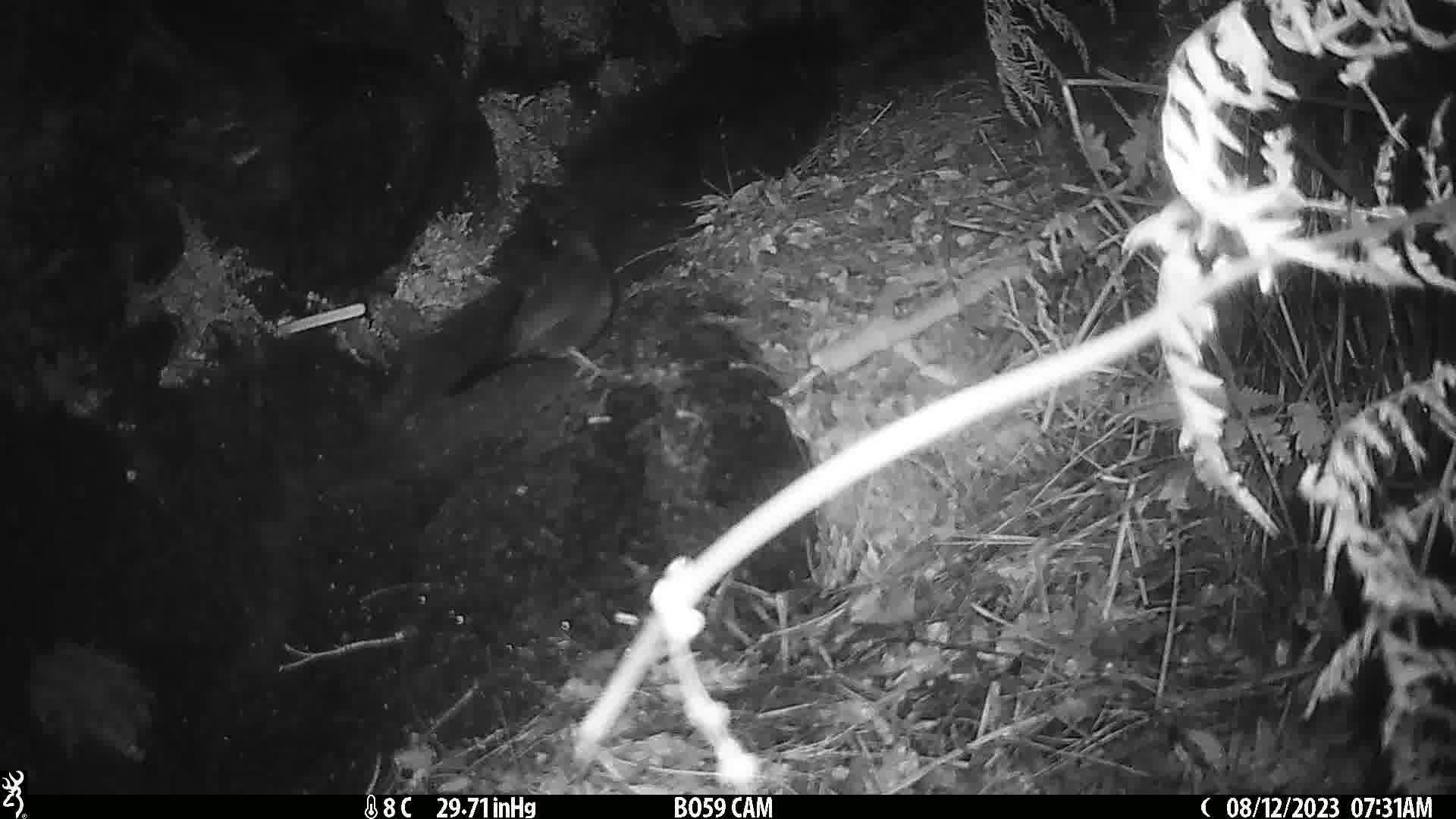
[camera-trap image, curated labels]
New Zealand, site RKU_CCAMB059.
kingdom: Animalia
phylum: Chordata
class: Aves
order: Passeriformes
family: Turdidae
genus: Turdus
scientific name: Turdus merula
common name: eurasian blackbird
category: blackbird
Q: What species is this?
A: Blackbird (eurasian blackbird) (Turdus merula).